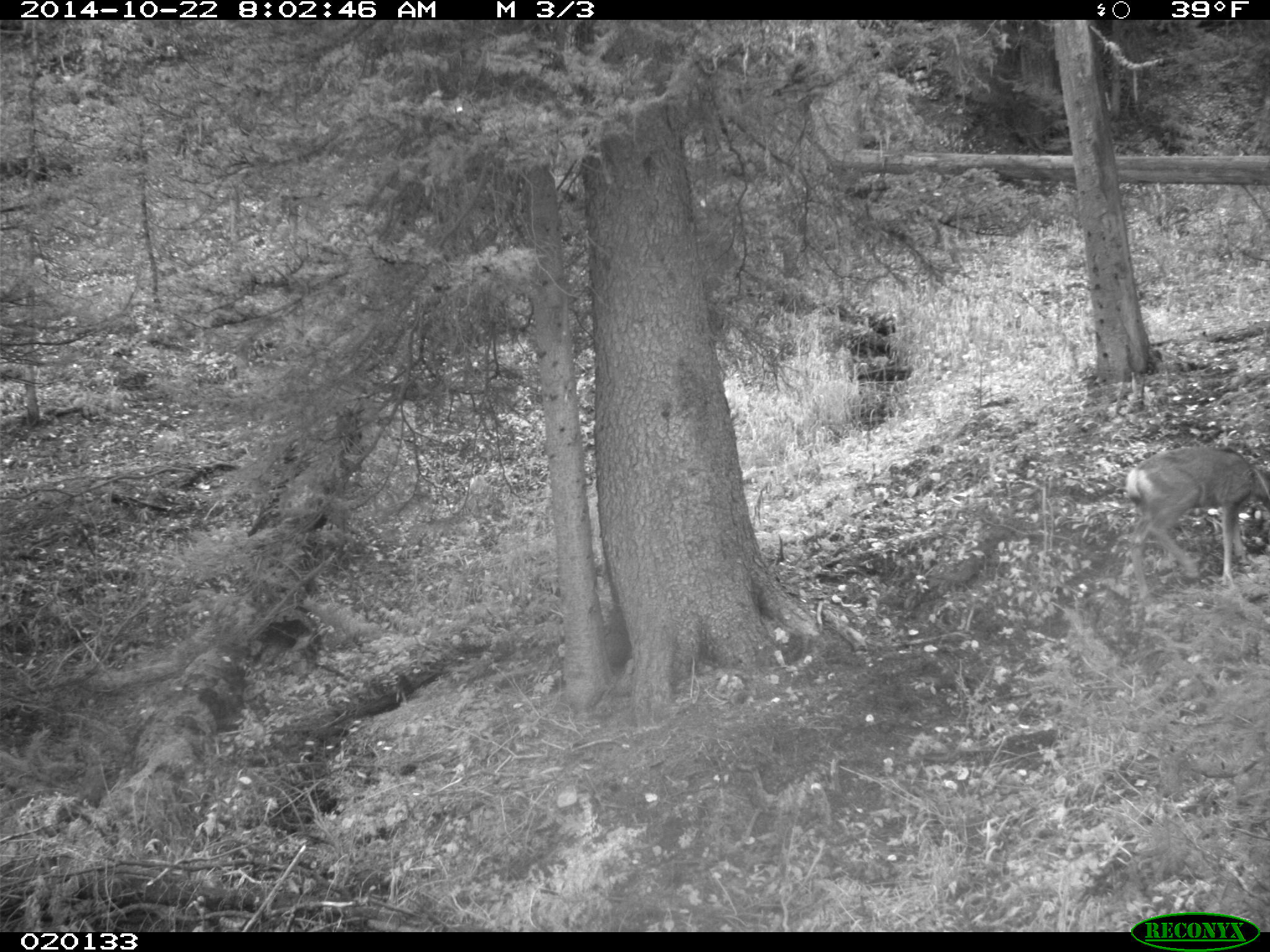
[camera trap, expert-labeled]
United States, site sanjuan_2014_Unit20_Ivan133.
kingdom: Animalia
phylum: Chordata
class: Mammalia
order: Artiodactyla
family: Cervidae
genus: Odocoileus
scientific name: Odocoileus hemionus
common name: mule deer